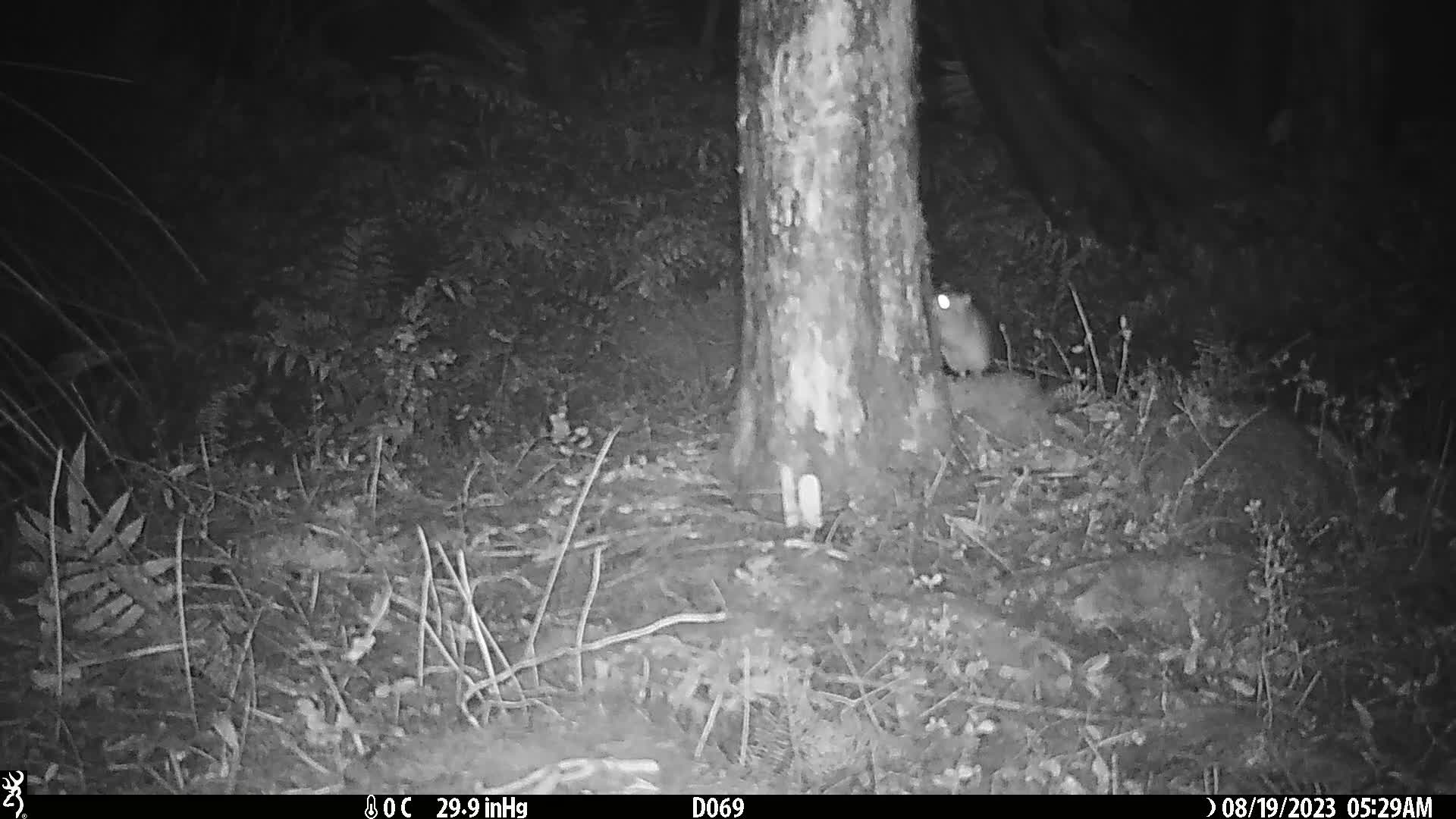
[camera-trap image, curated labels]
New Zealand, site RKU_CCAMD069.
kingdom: Animalia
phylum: Chordata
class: Mammalia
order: Rodentia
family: Muridae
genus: Rattus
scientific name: Rattus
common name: rat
Rat (Rattus).